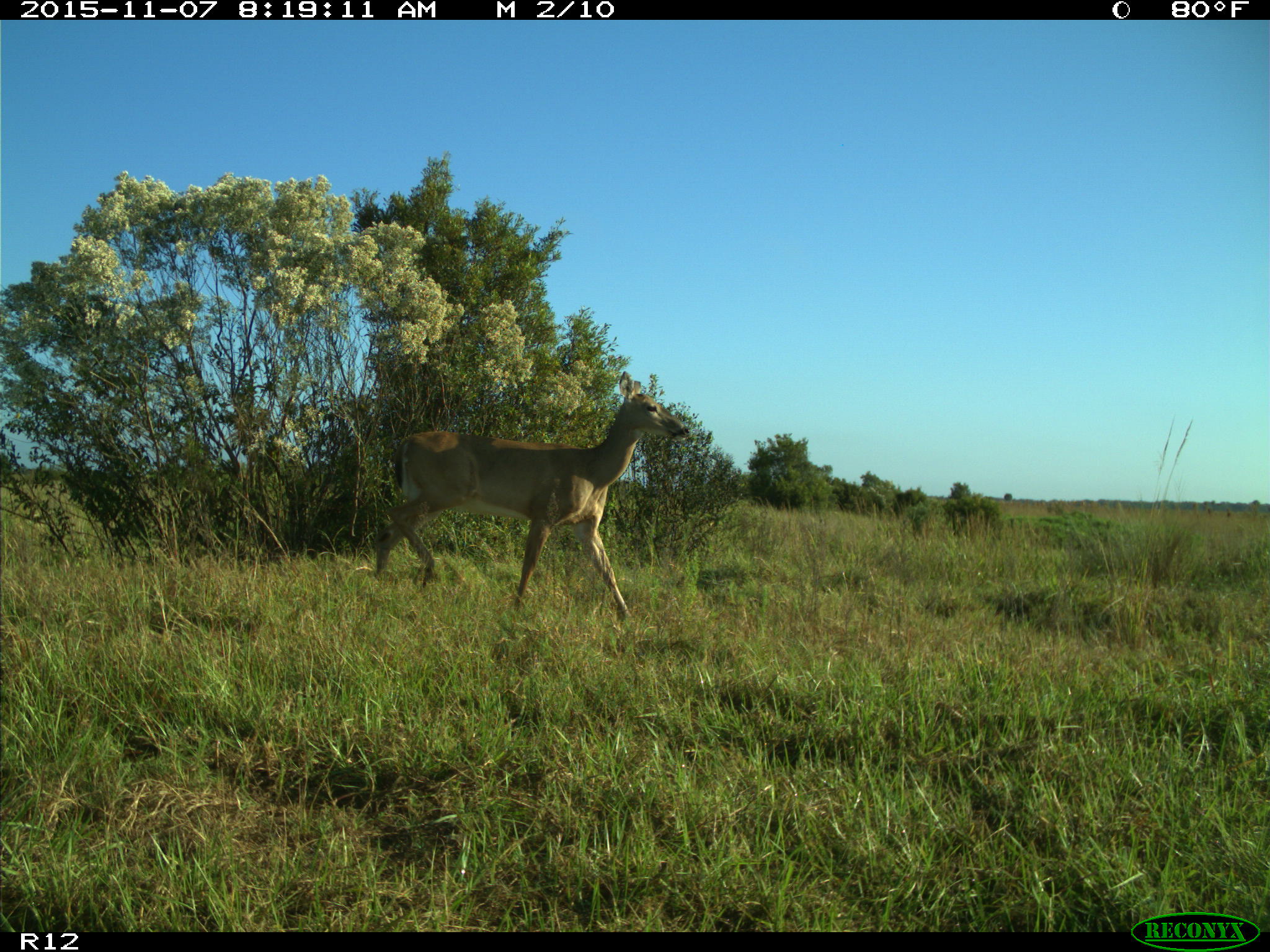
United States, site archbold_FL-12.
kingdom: Animalia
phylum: Chordata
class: Mammalia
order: Artiodactyla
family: Cervidae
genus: Odocoileus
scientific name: Odocoileus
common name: deer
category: unidentified deer